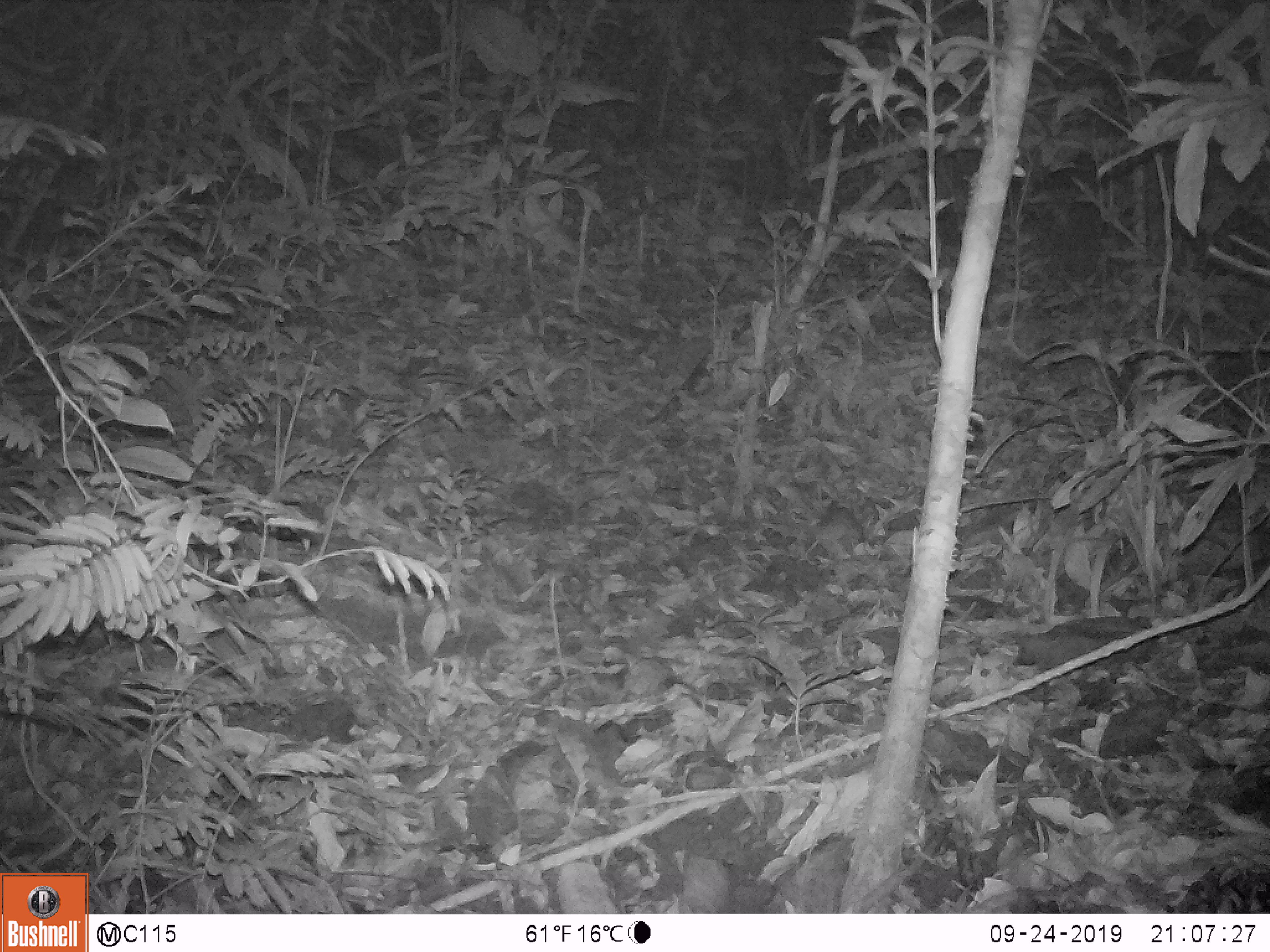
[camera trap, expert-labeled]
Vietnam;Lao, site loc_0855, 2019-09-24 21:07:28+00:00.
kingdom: Animalia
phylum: Chordata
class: Mammalia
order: Rodentia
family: Muridae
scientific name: Muridae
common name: old-world mice and rats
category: unidentified murid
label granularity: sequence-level